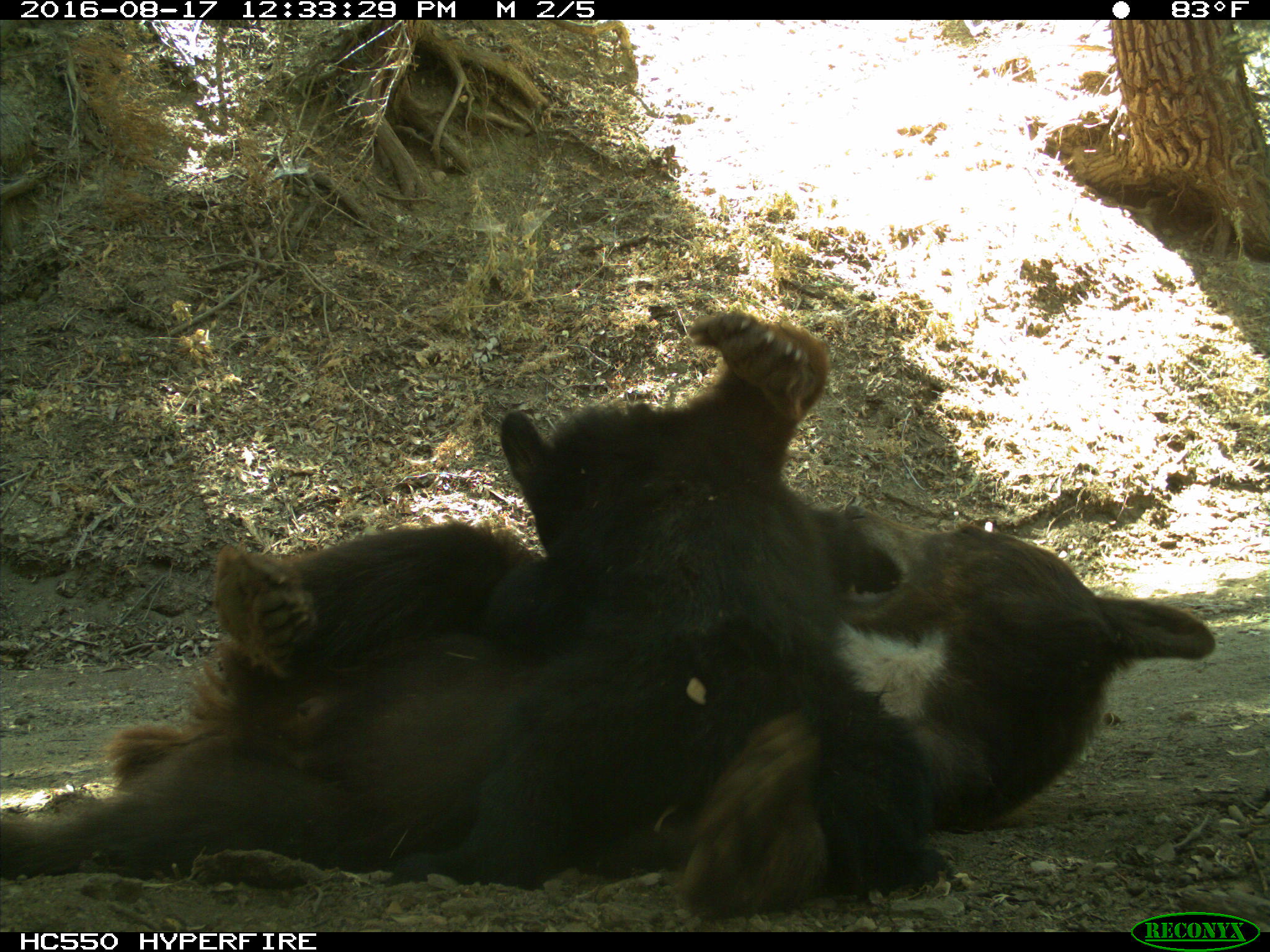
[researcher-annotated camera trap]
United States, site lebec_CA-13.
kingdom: Animalia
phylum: Chordata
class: Mammalia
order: Carnivora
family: Ursidae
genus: Ursus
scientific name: Ursus americanus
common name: american black bear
Ursus americanus (american black bear).